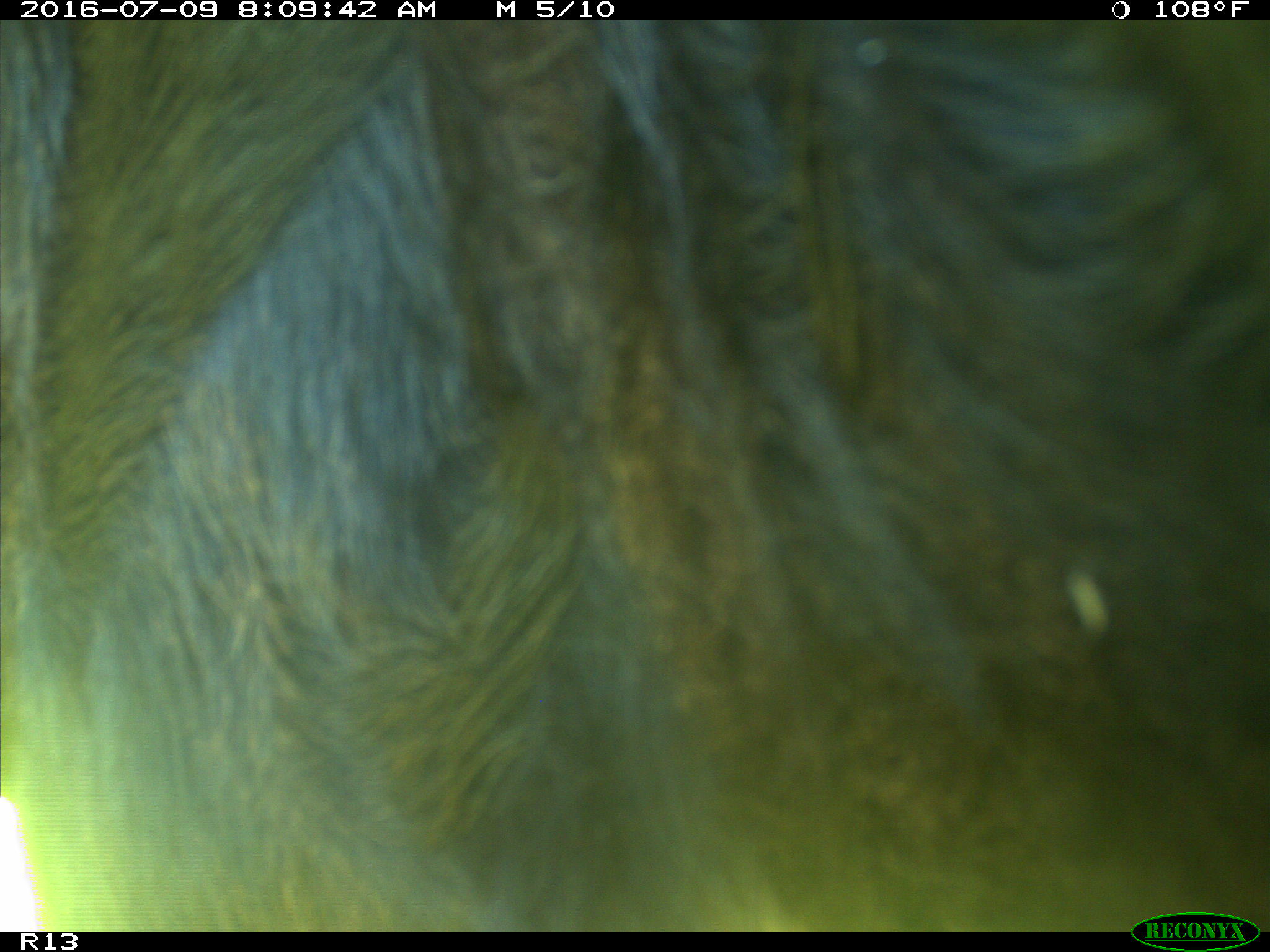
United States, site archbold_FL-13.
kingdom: Animalia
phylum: Chordata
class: Mammalia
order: Artiodactyla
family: Bovidae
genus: Bos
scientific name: Bos taurus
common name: domestic cow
Bos taurus (domestic cow).